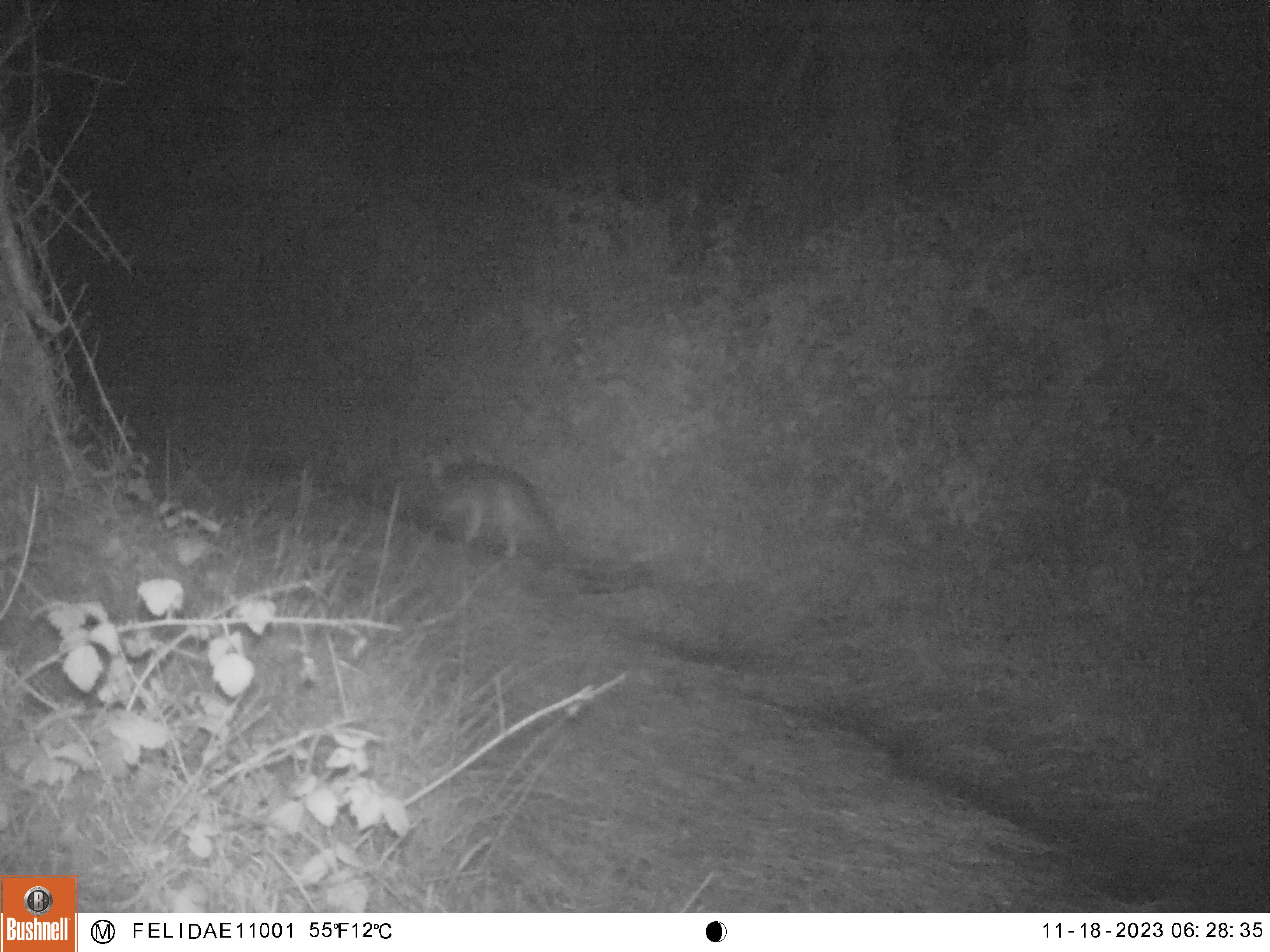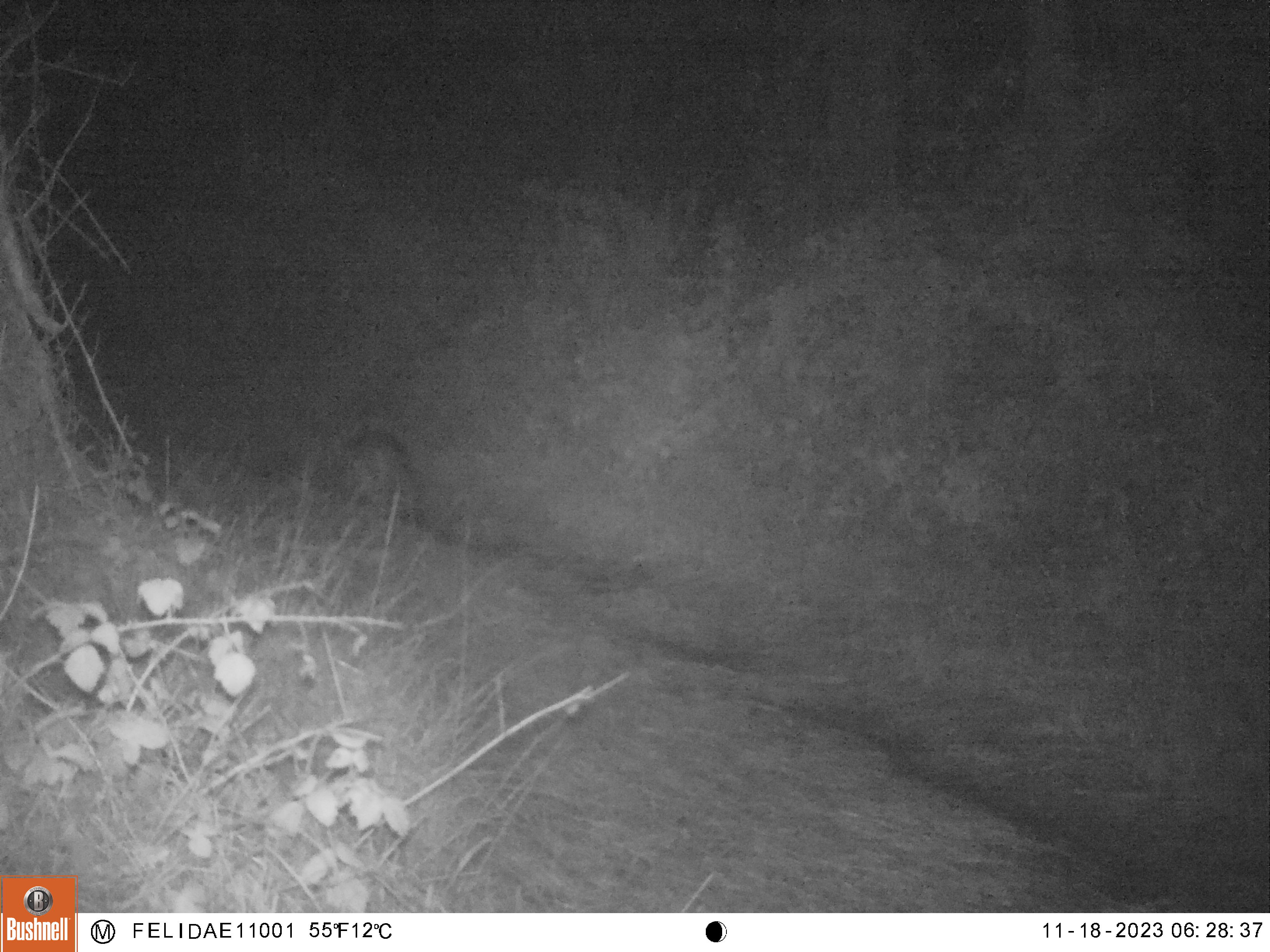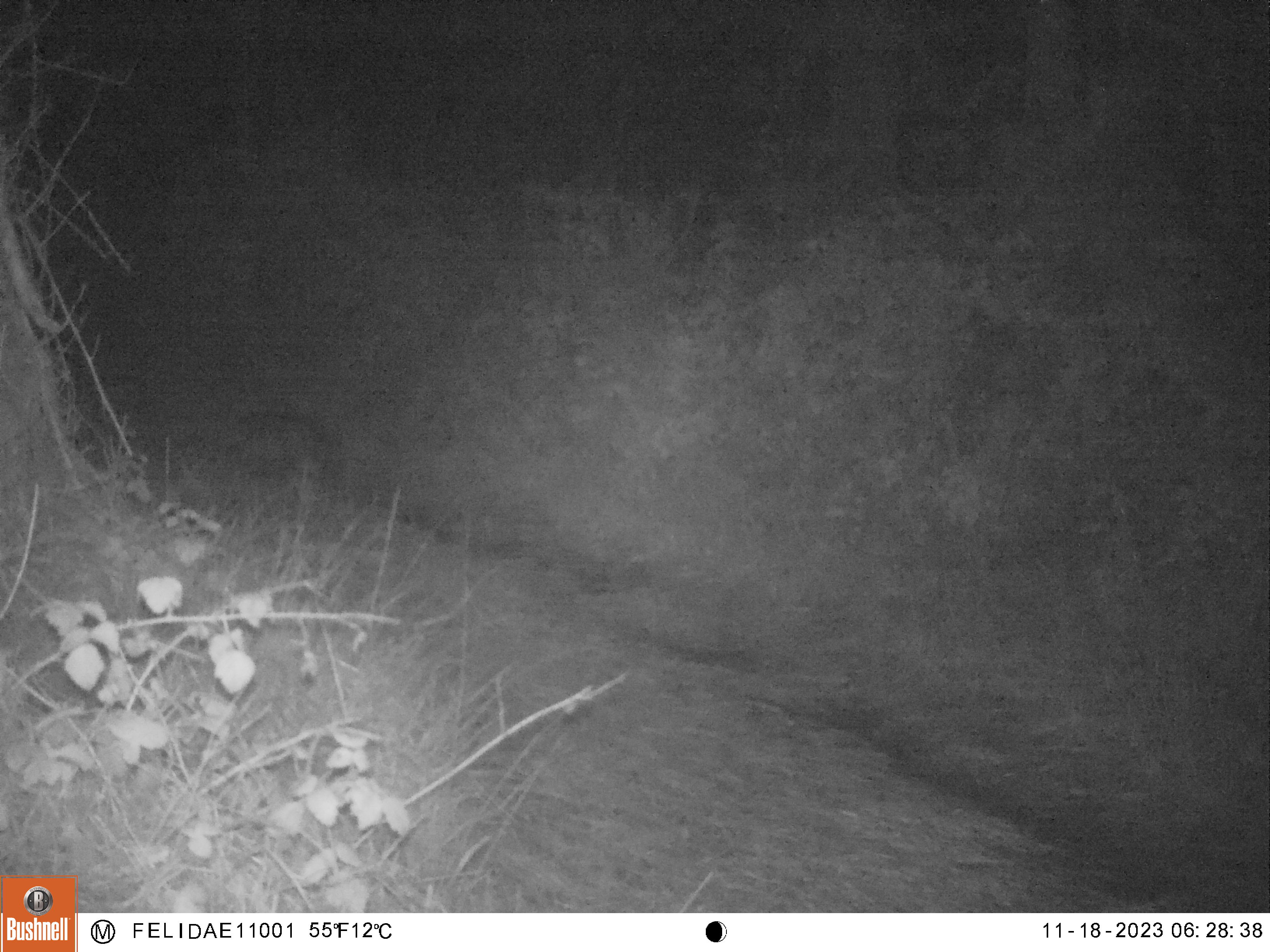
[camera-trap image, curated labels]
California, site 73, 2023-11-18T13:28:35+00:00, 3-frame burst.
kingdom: Animalia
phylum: Chordata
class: Mammalia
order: Carnivora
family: Canidae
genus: Urocyon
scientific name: Urocyon cinereoargenteus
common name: gray fox